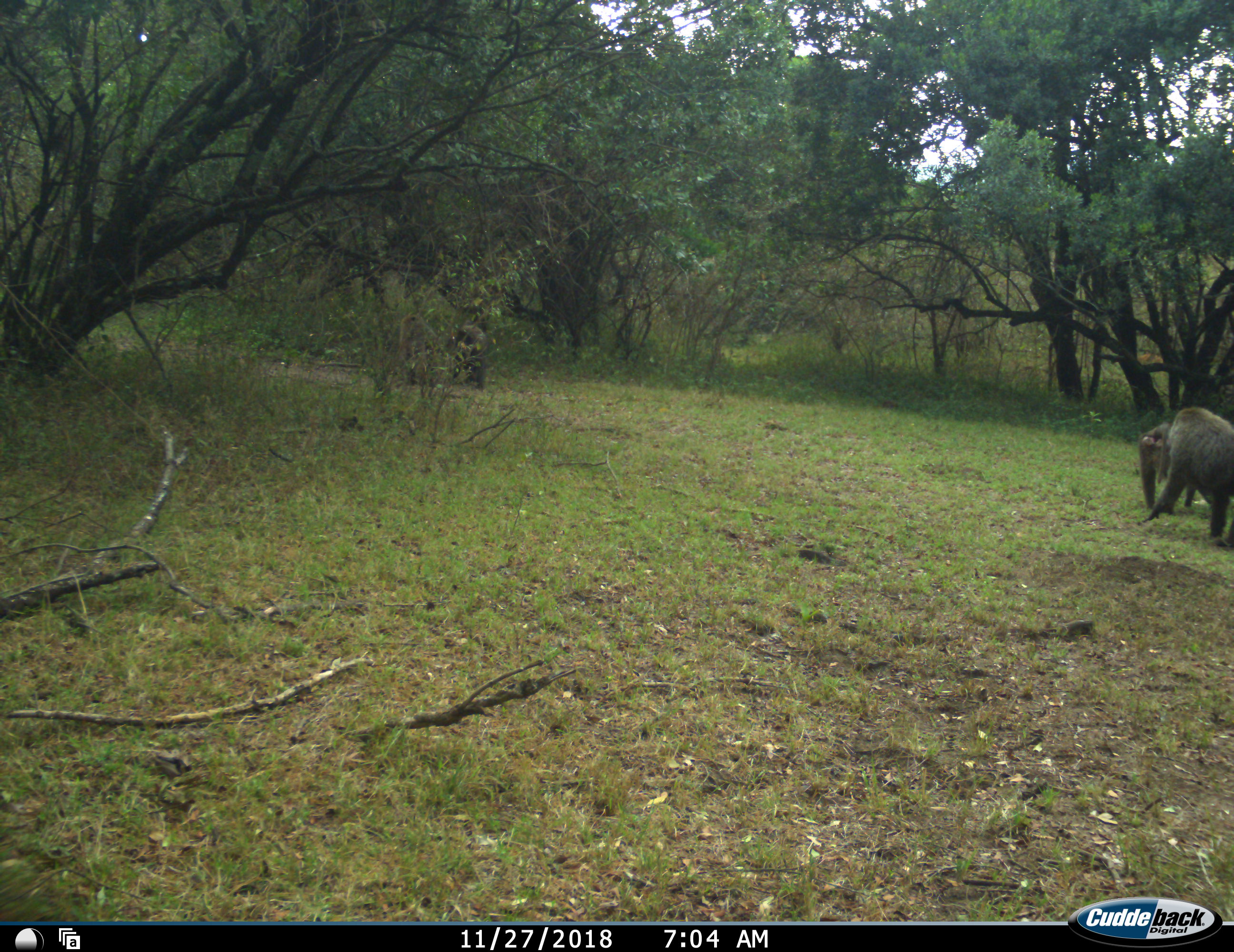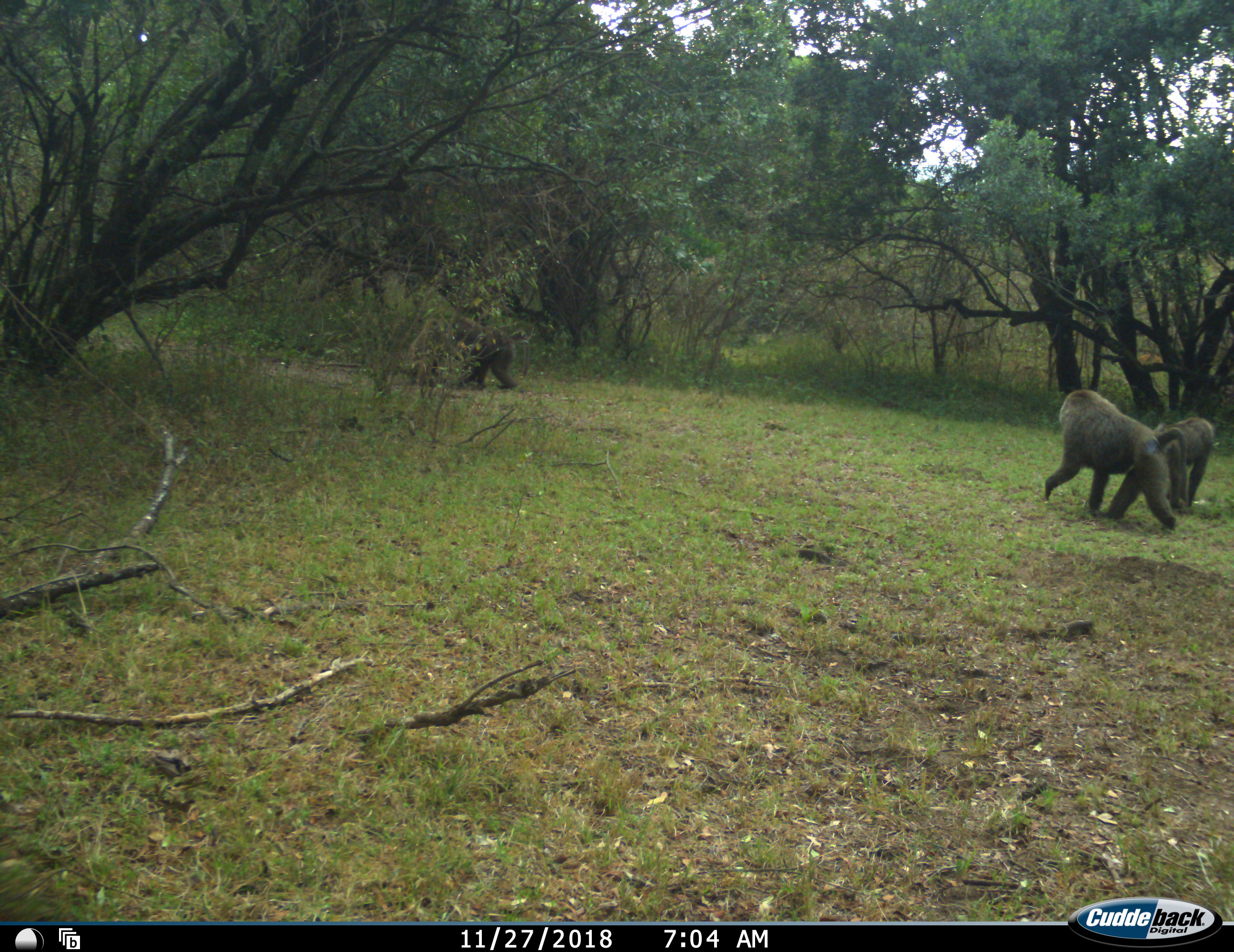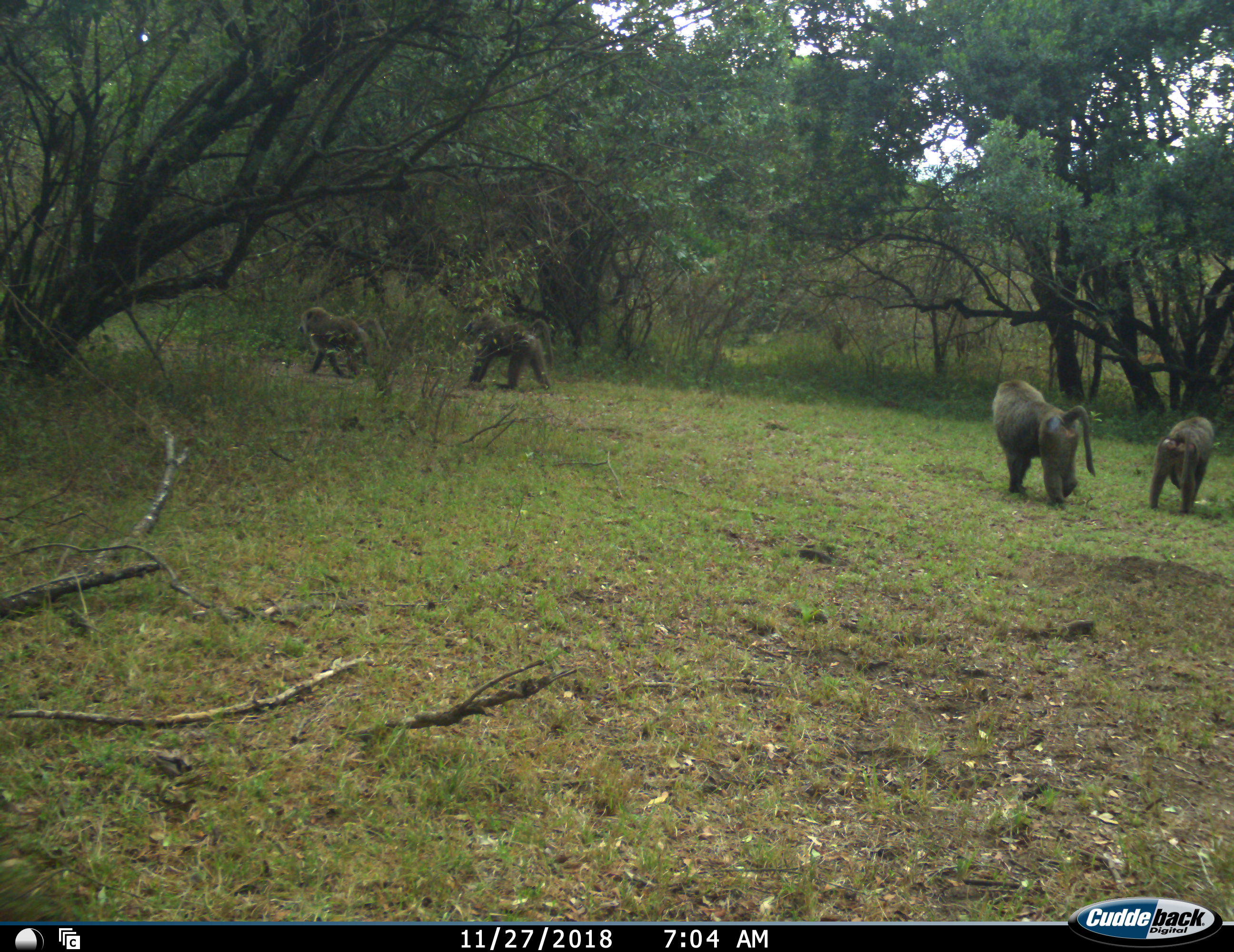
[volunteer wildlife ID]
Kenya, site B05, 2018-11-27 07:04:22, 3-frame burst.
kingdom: Animalia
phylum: Chordata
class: Mammalia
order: Primates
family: Cercopithecidae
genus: Papio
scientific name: Papio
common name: baboon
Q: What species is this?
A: Baboon (Papio).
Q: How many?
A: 4.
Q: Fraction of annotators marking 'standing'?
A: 0%.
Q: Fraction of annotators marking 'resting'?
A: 0%.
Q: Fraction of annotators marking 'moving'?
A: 100%.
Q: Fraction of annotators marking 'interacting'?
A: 33%.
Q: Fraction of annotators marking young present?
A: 11%.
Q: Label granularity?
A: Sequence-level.